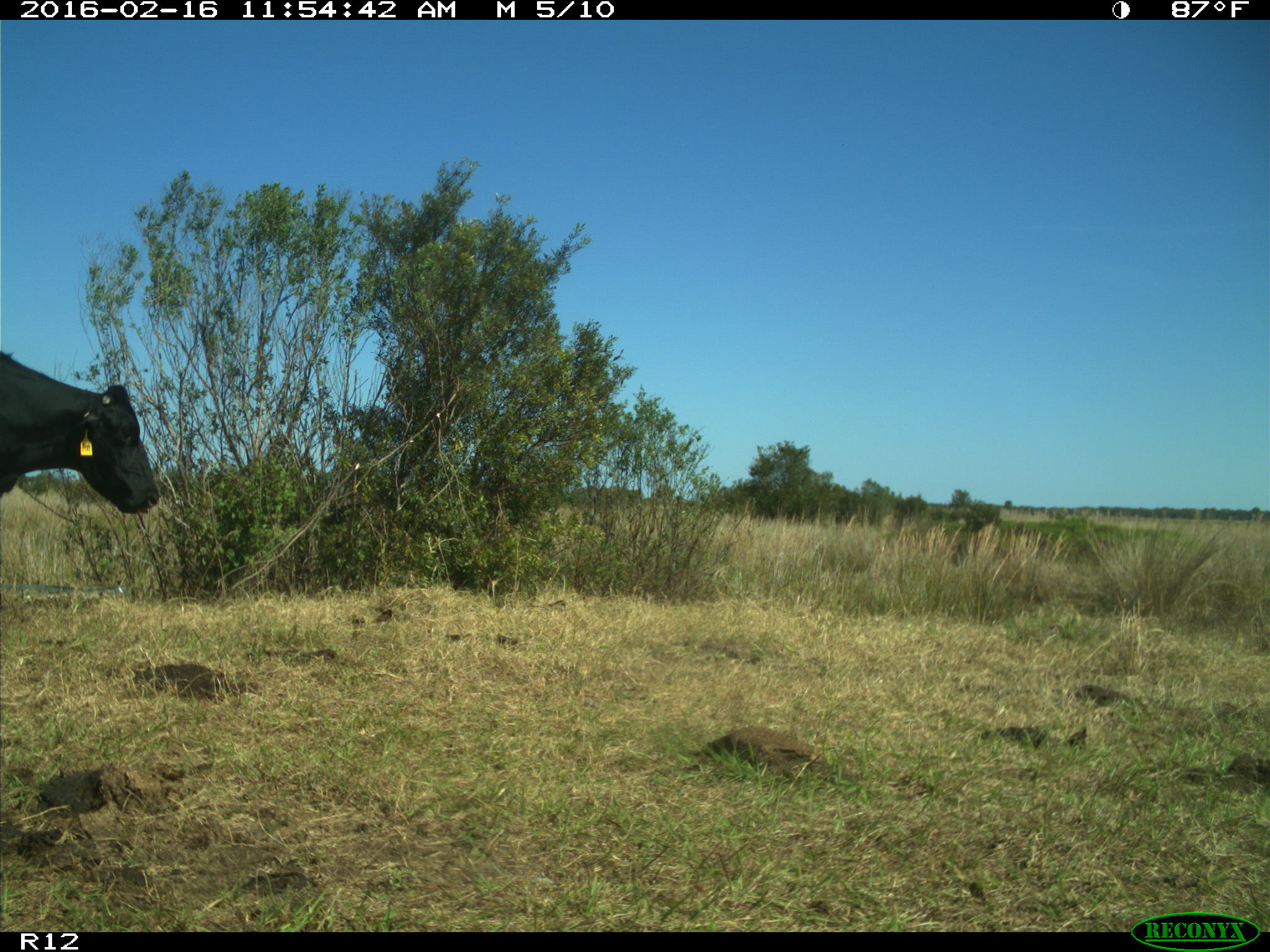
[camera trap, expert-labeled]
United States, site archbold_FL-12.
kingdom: Animalia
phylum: Chordata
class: Mammalia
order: Artiodactyla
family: Bovidae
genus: Bos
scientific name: Bos taurus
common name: domestic cow